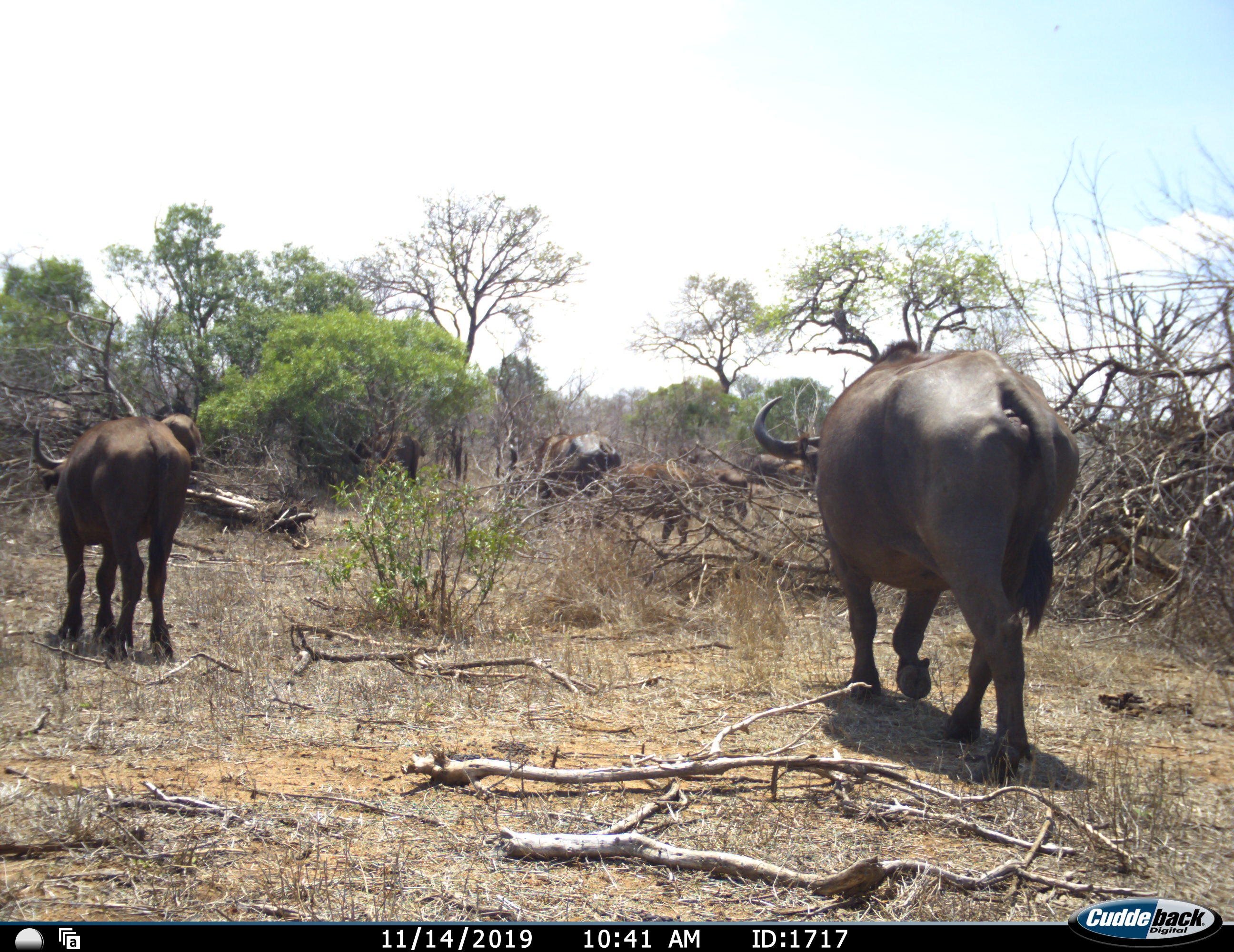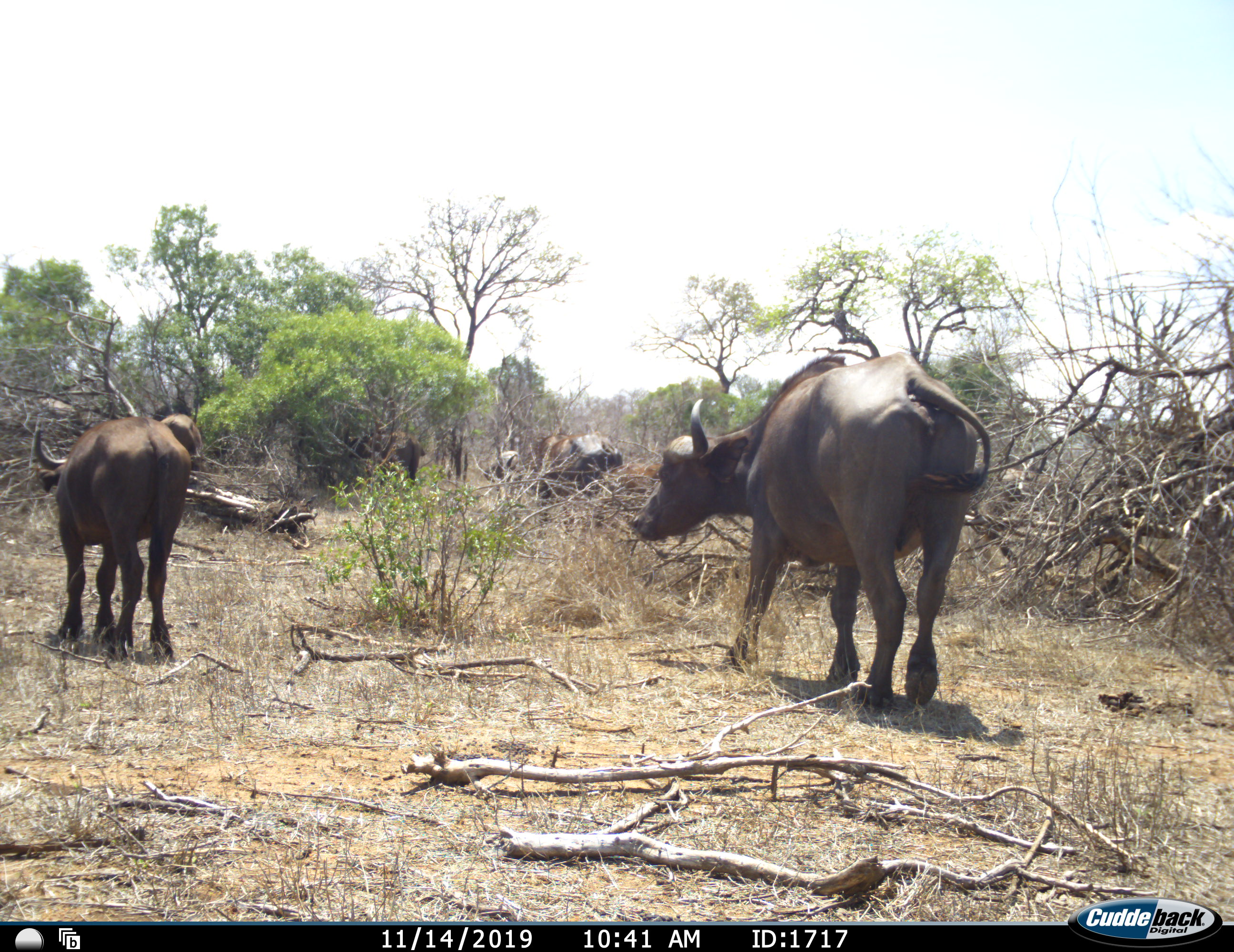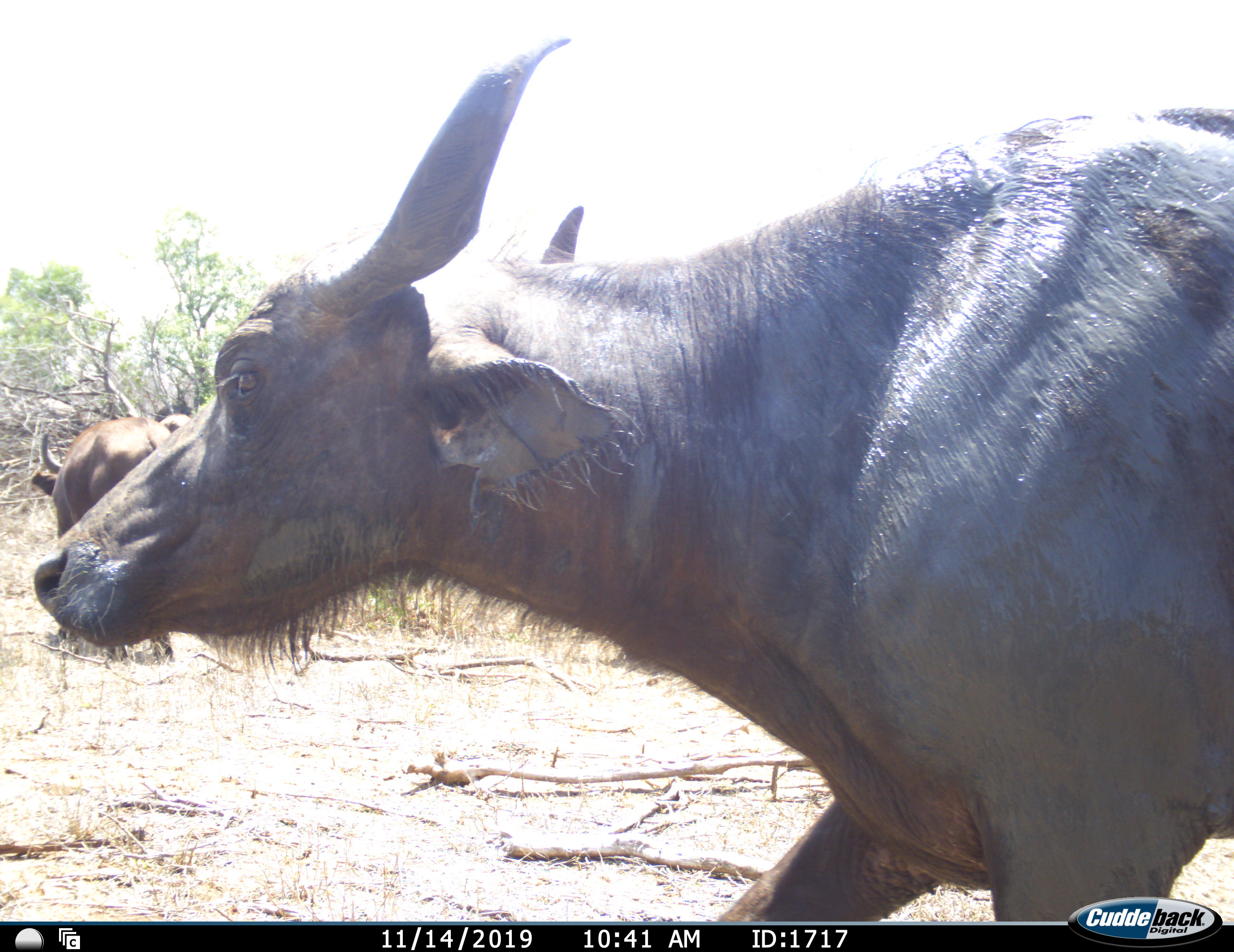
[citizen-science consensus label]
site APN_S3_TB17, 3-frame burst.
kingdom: Animalia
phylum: Chordata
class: Mammalia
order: Artiodactyla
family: Bovidae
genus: Syncerus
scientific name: Syncerus caffer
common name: african buffalo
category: buffalo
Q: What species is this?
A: Buffalo (african buffalo) (Syncerus caffer).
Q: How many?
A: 5.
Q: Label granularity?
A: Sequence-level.